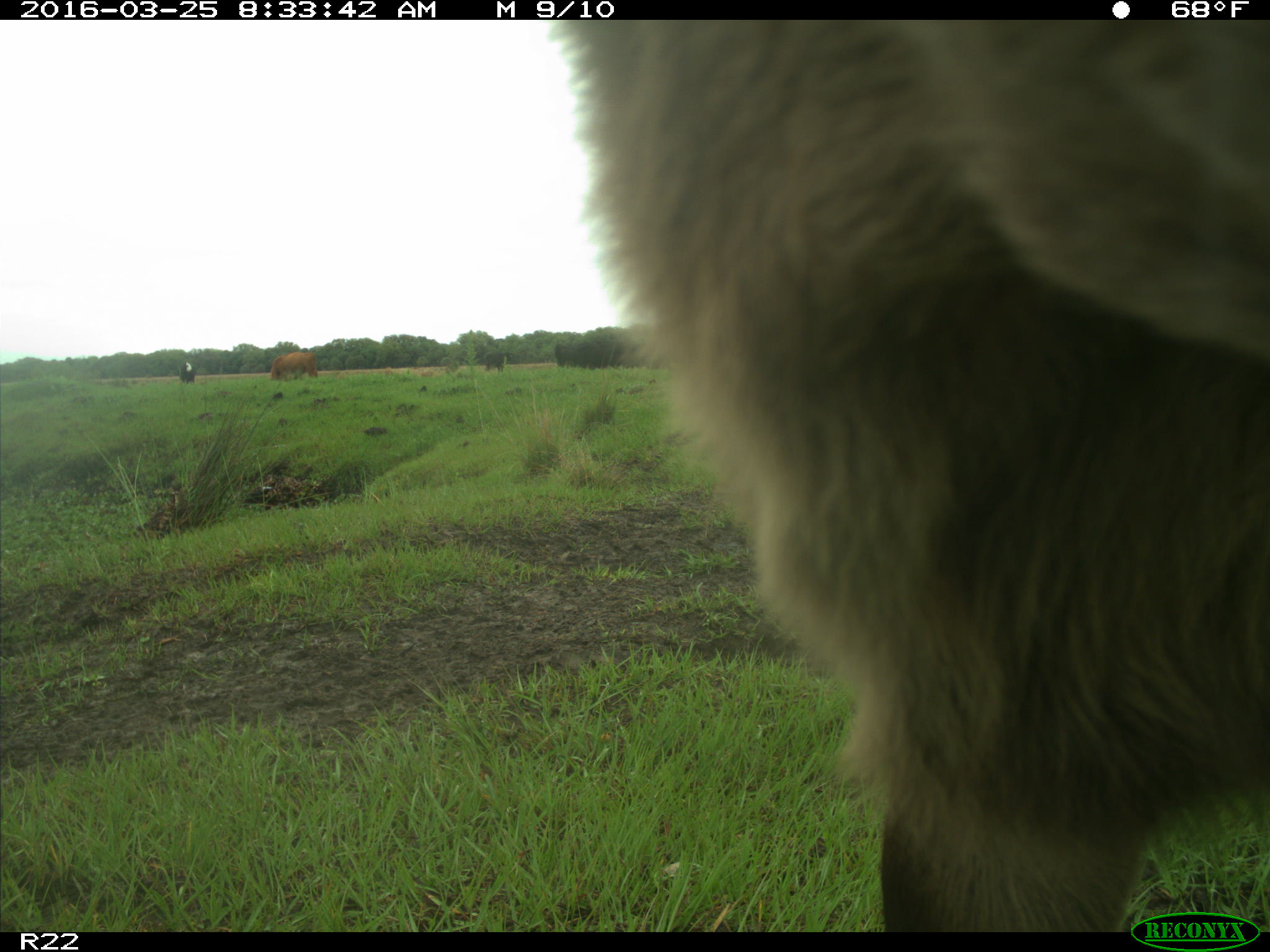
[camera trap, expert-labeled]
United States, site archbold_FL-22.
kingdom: Animalia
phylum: Chordata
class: Mammalia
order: Artiodactyla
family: Bovidae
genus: Bos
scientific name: Bos taurus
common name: domestic cow